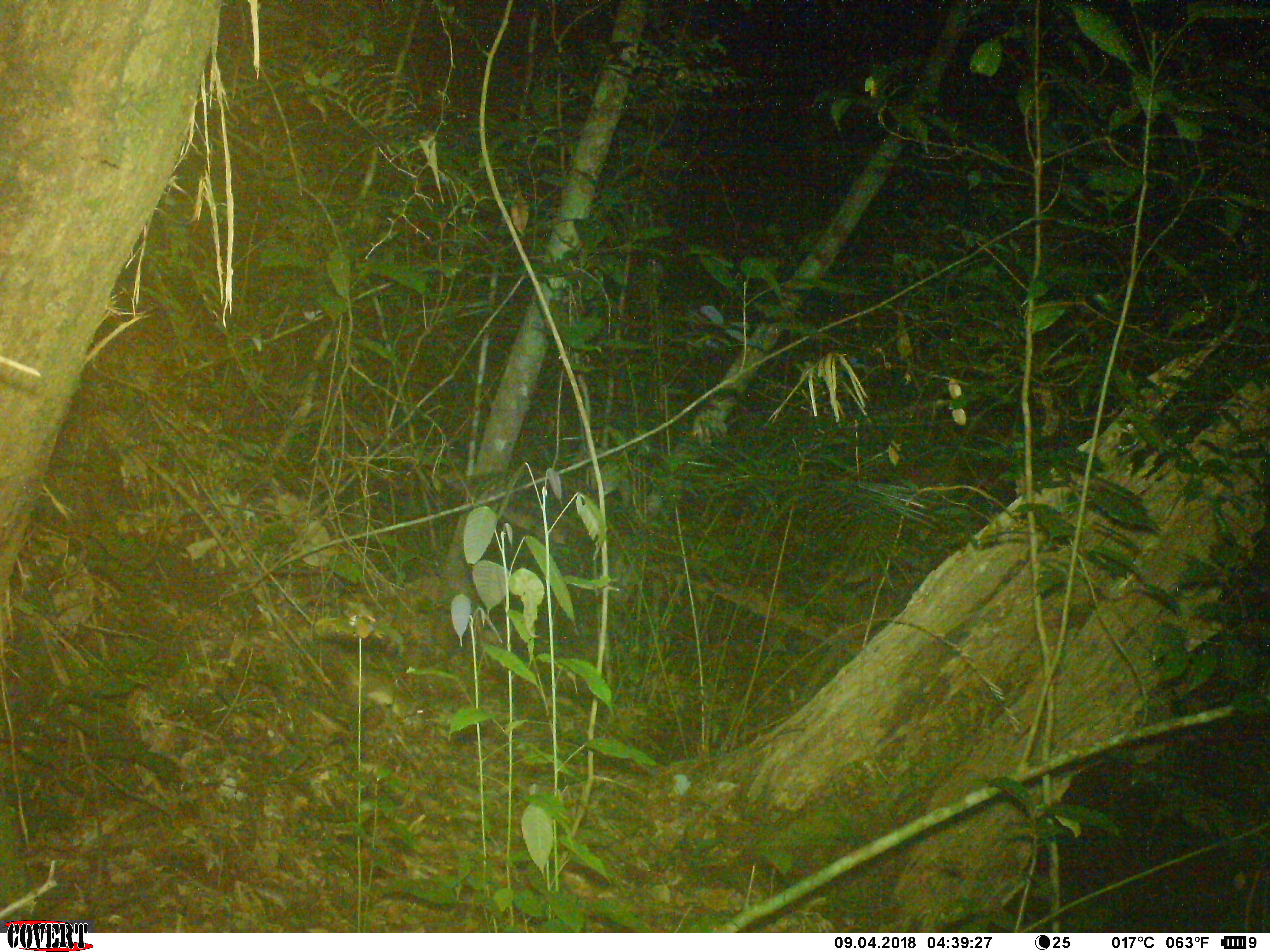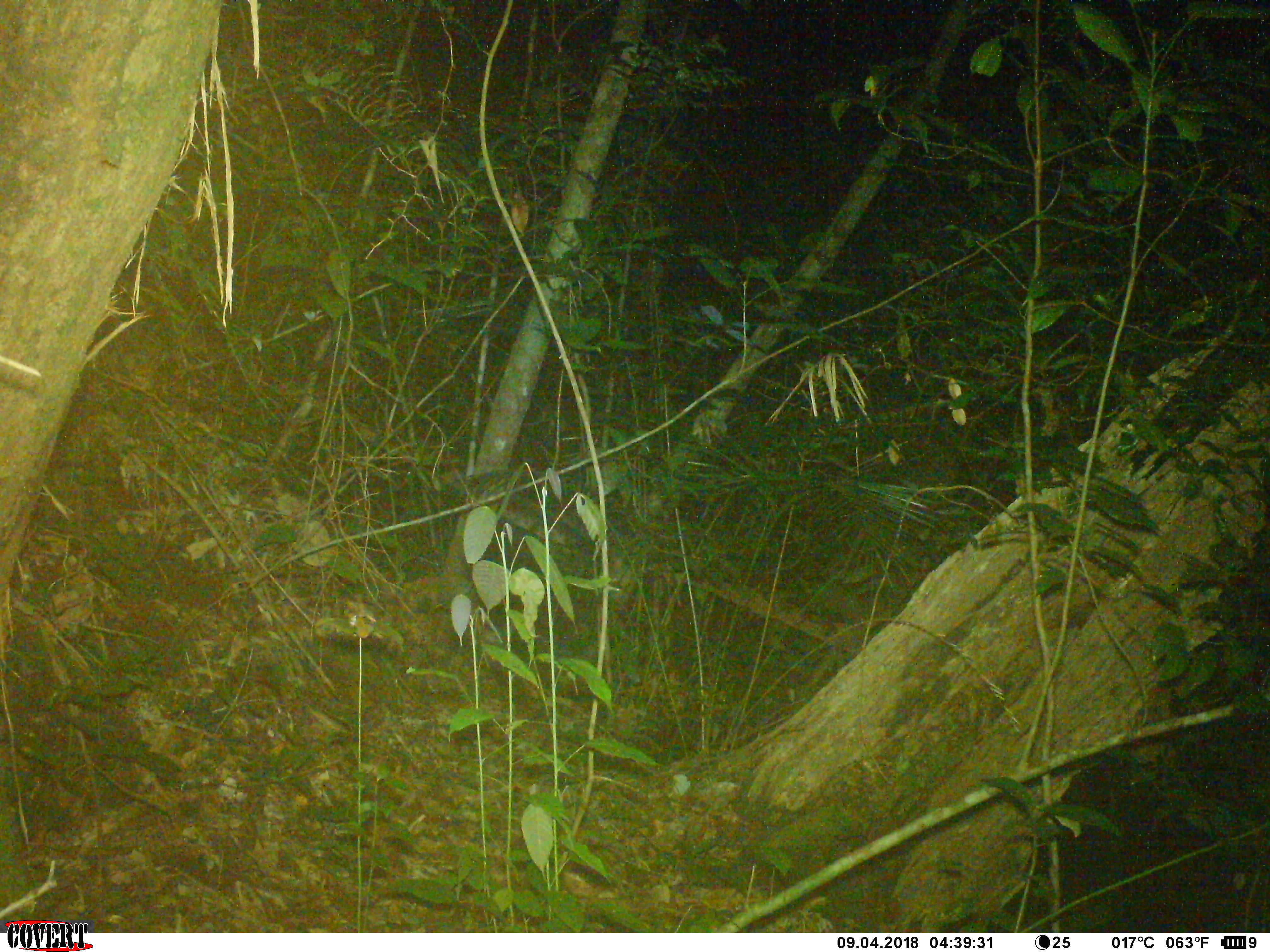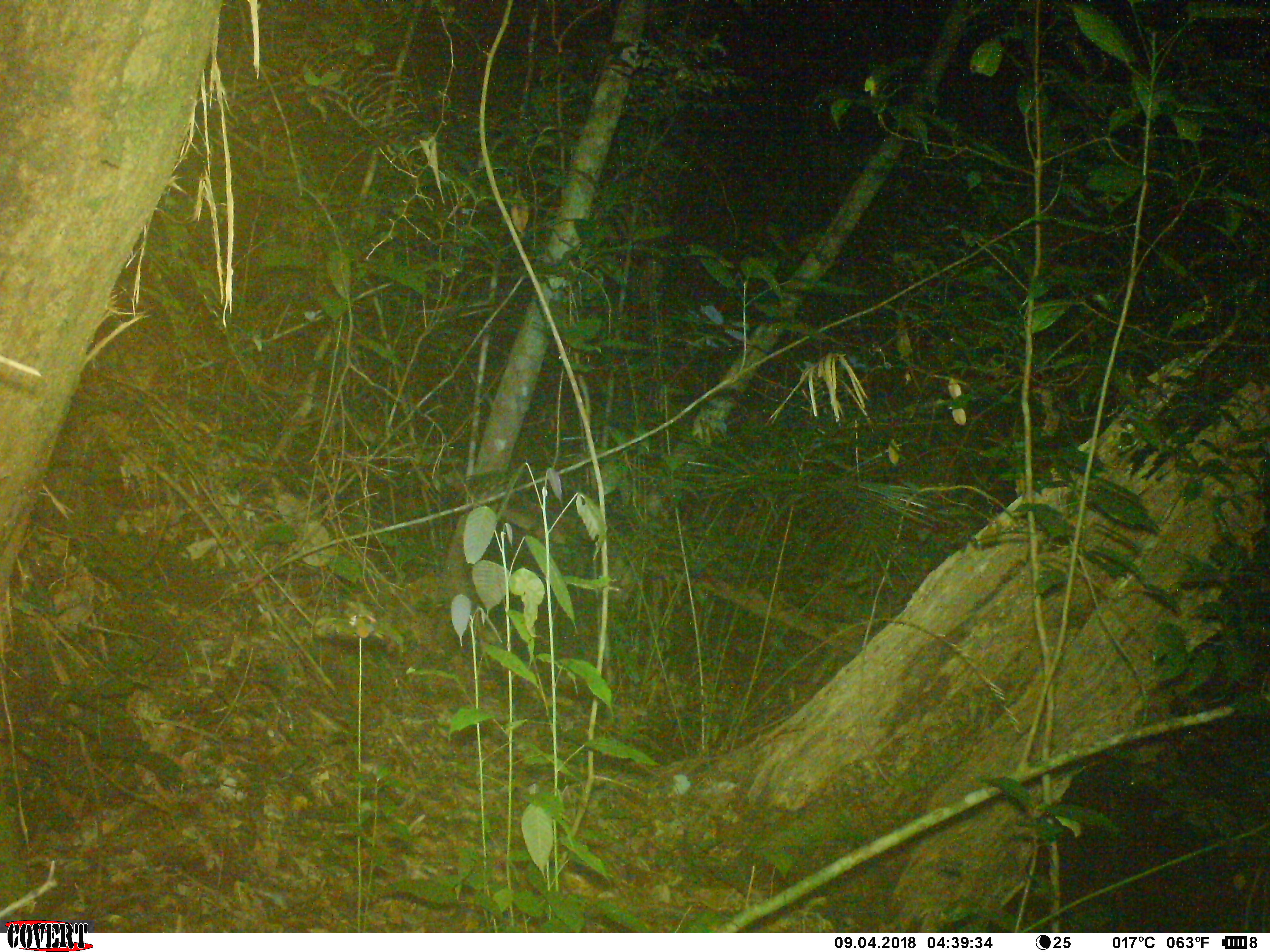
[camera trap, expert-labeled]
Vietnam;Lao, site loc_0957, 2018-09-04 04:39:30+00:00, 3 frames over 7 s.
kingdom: Animalia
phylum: Chordata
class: Mammalia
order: Rodentia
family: Muridae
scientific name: Muridae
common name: old-world mice and rats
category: unidentified murid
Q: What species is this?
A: Unidentified murid (old-world mice and rats) (Muridae).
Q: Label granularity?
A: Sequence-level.